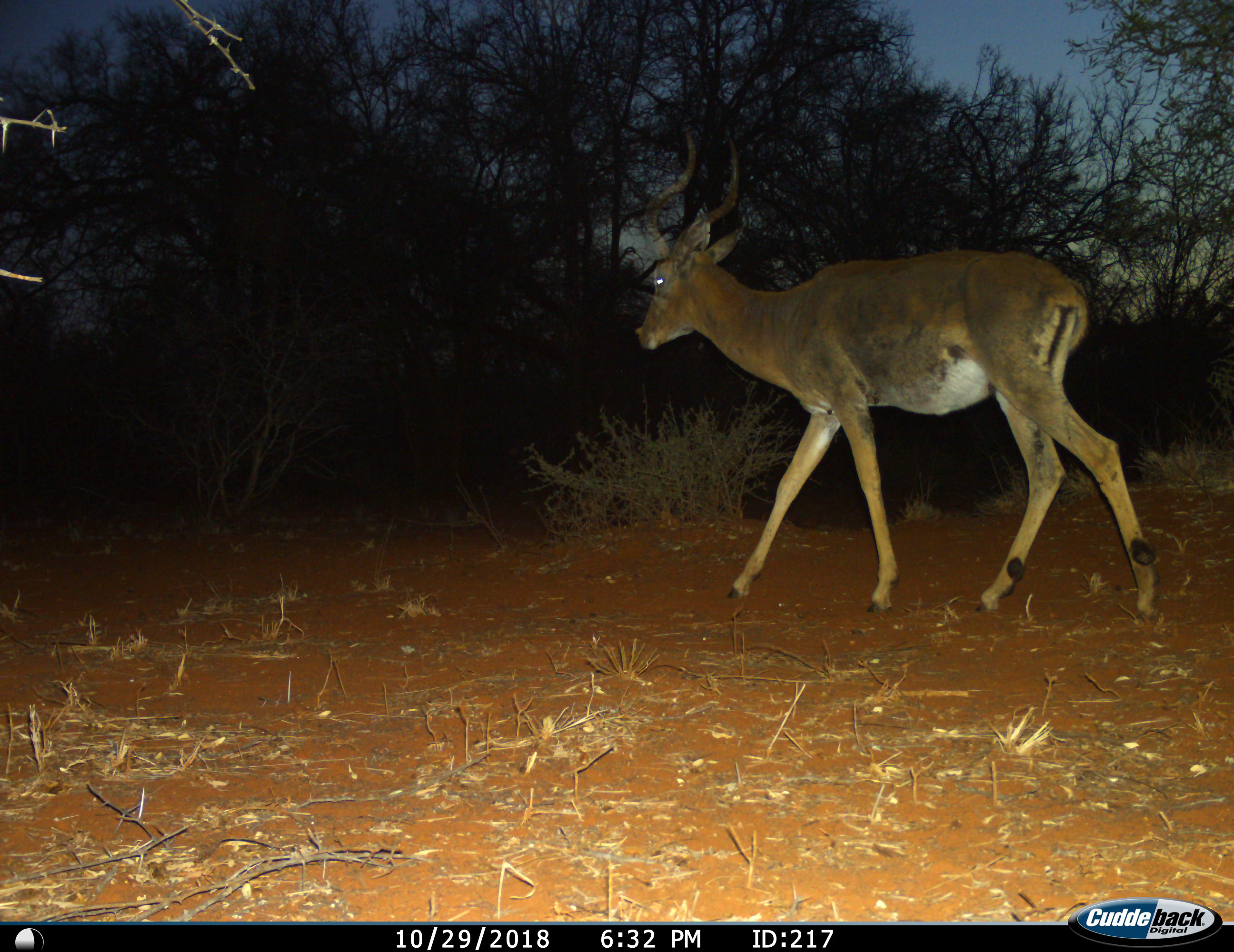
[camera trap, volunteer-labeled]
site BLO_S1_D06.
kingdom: Animalia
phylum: Chordata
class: Mammalia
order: Artiodactyla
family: Bovidae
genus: Aepyceros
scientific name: Aepyceros melampus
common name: impala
Impala (Aepyceros melampus), count 1. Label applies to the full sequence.